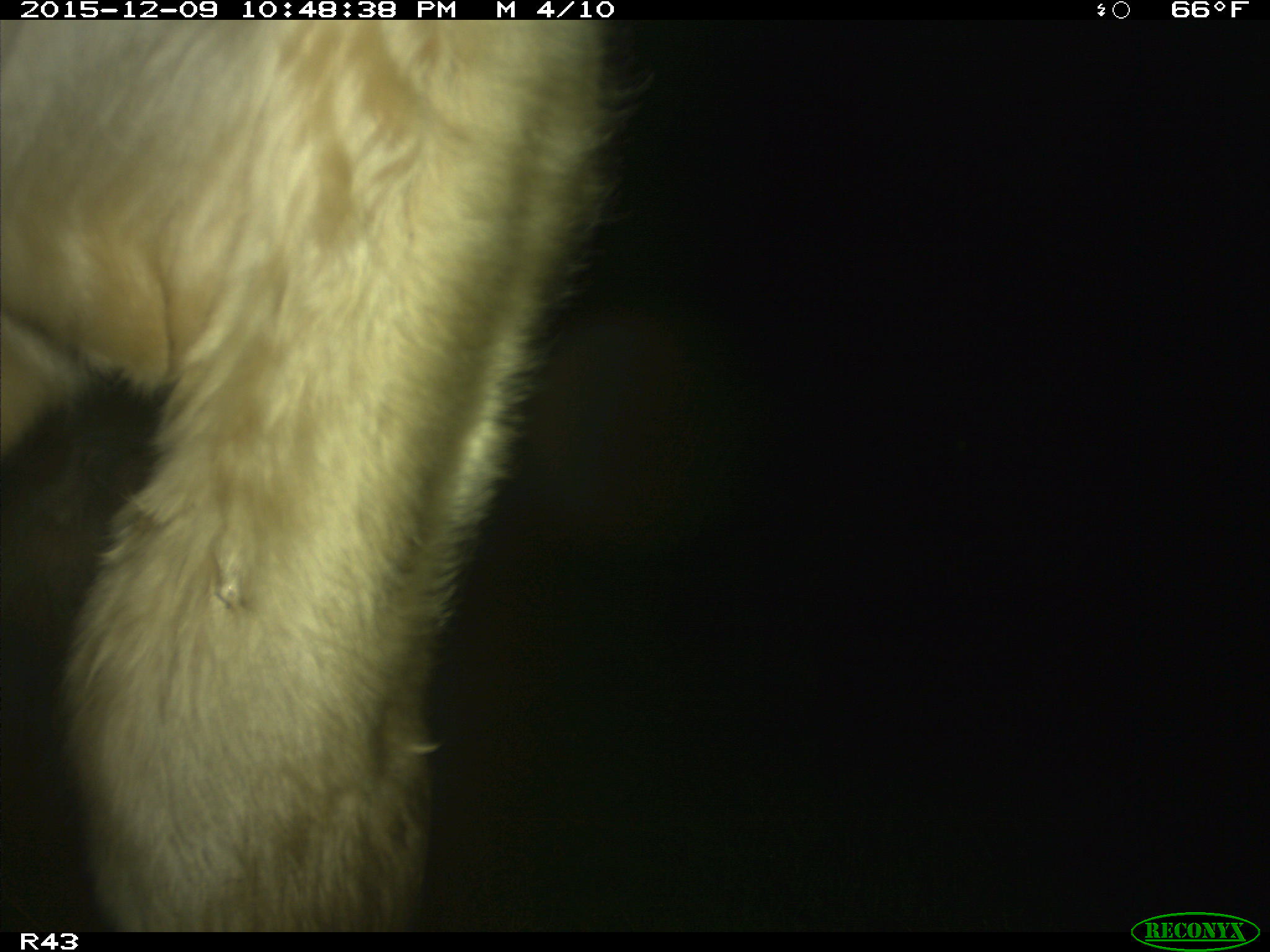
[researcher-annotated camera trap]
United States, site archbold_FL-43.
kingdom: Animalia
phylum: Chordata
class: Mammalia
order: Artiodactyla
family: Bovidae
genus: Bos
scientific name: Bos taurus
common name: domestic cow